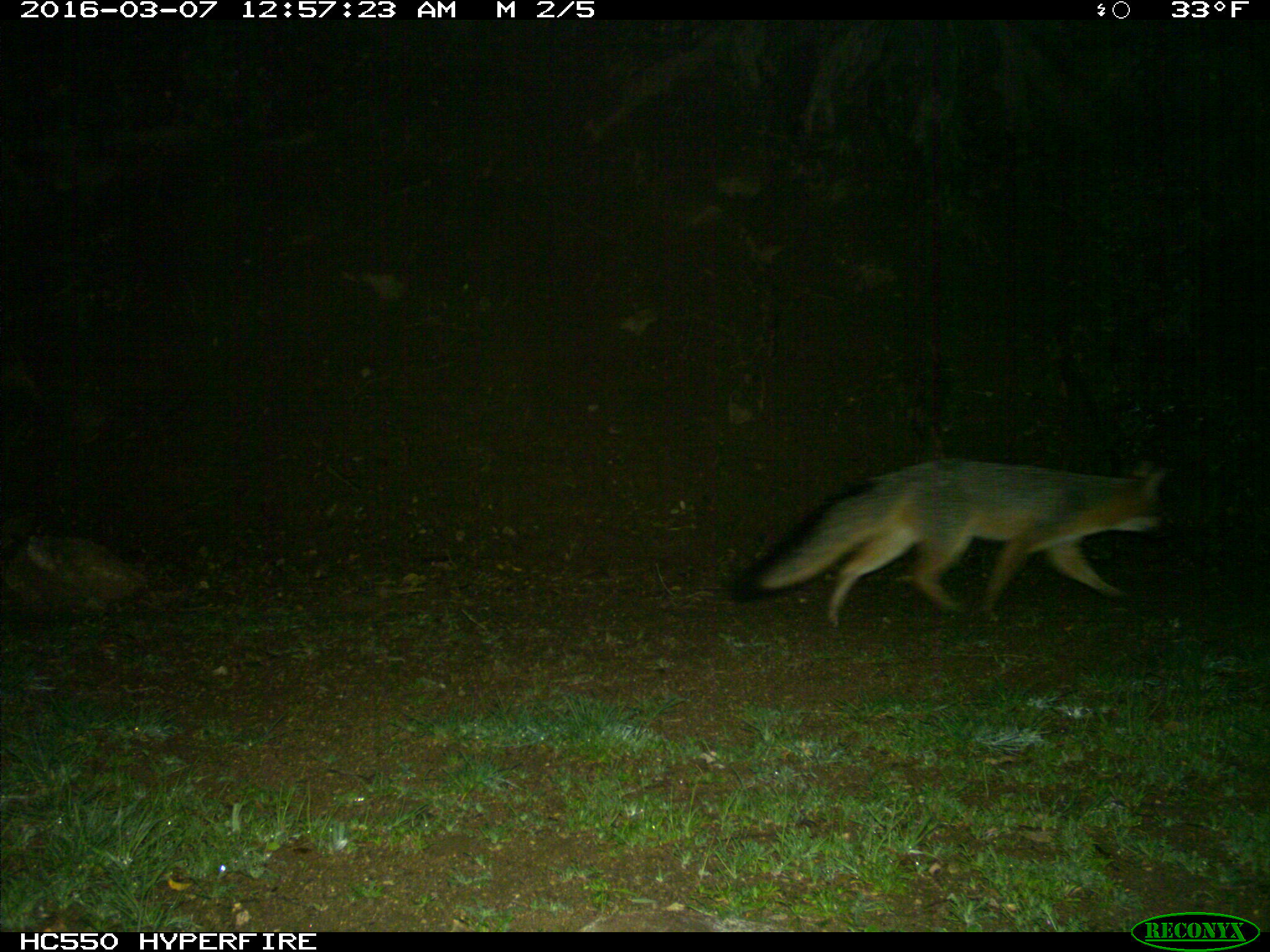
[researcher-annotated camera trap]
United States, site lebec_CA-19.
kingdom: Animalia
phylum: Chordata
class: Mammalia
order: Carnivora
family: Canidae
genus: Urocyon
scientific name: Urocyon cinereoargenteus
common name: gray fox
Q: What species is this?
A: Urocyon cinereoargenteus (gray fox).